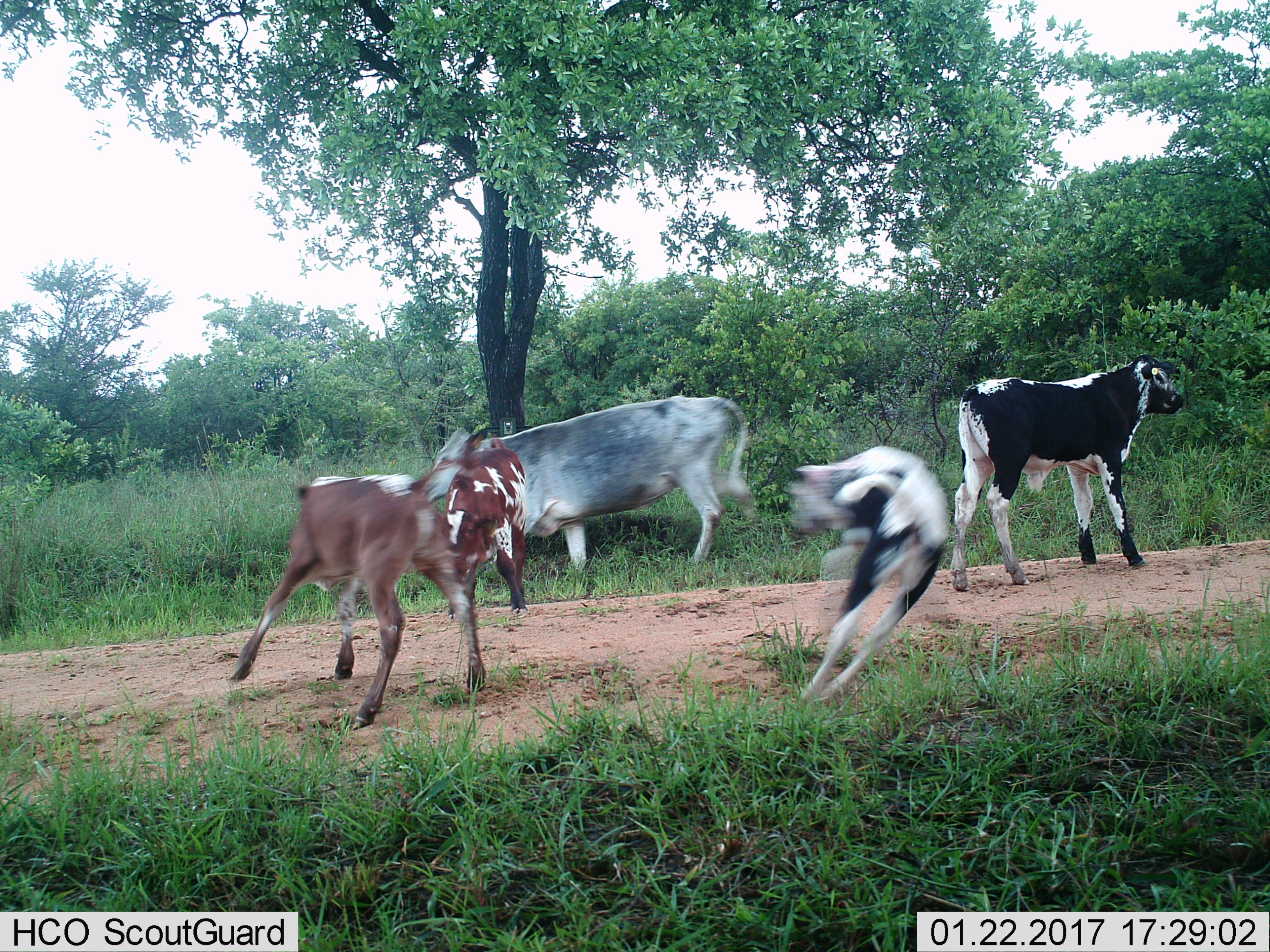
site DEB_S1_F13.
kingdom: Animalia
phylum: Chordata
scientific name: Vertebrata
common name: domestic animal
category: domesticanimal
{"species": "domesticanimal (domestic animal) (Vertebrata)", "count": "5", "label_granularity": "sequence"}